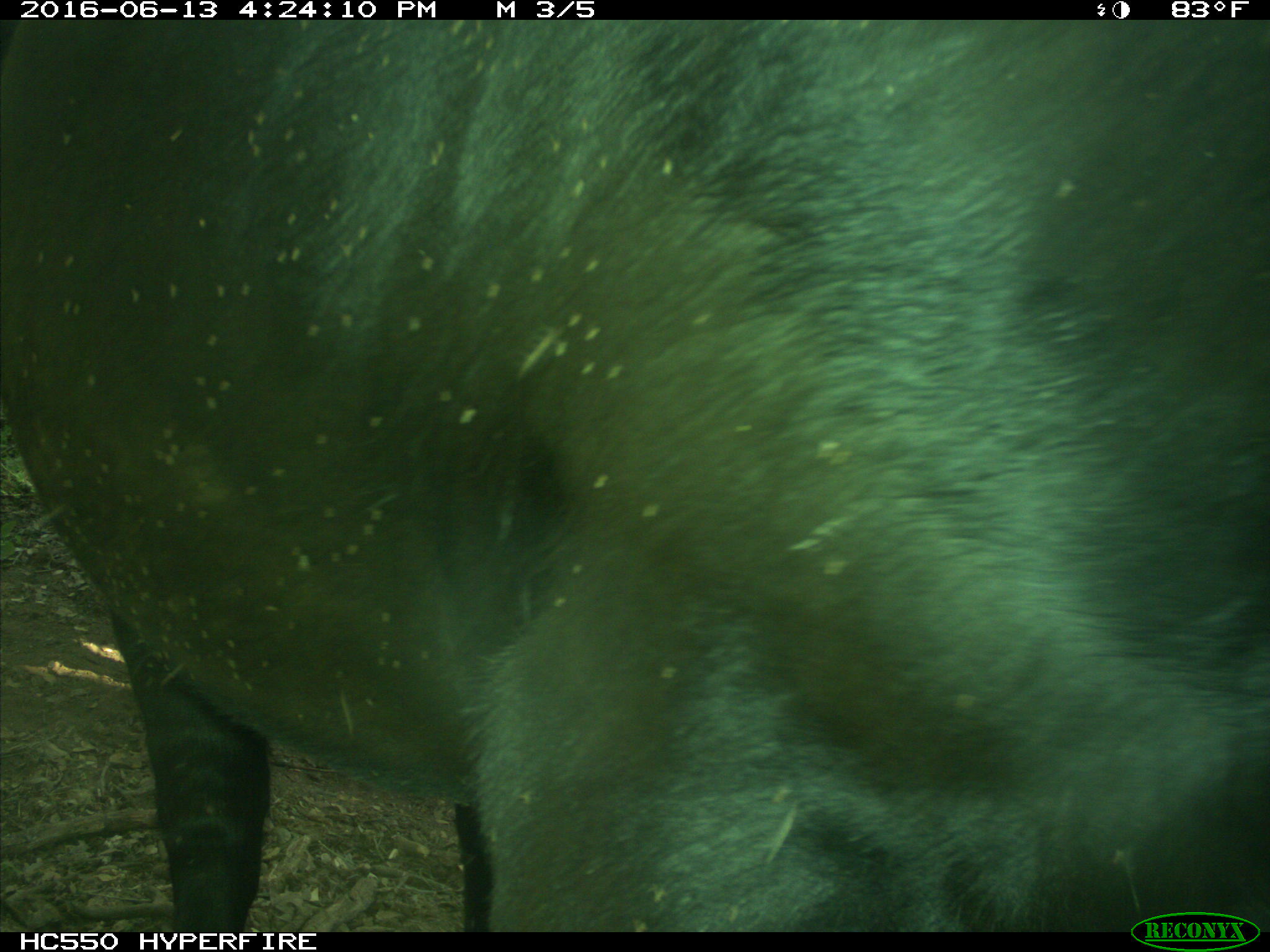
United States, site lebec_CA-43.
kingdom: Animalia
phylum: Chordata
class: Mammalia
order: Artiodactyla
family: Bovidae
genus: Bos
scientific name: Bos taurus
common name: domestic cow